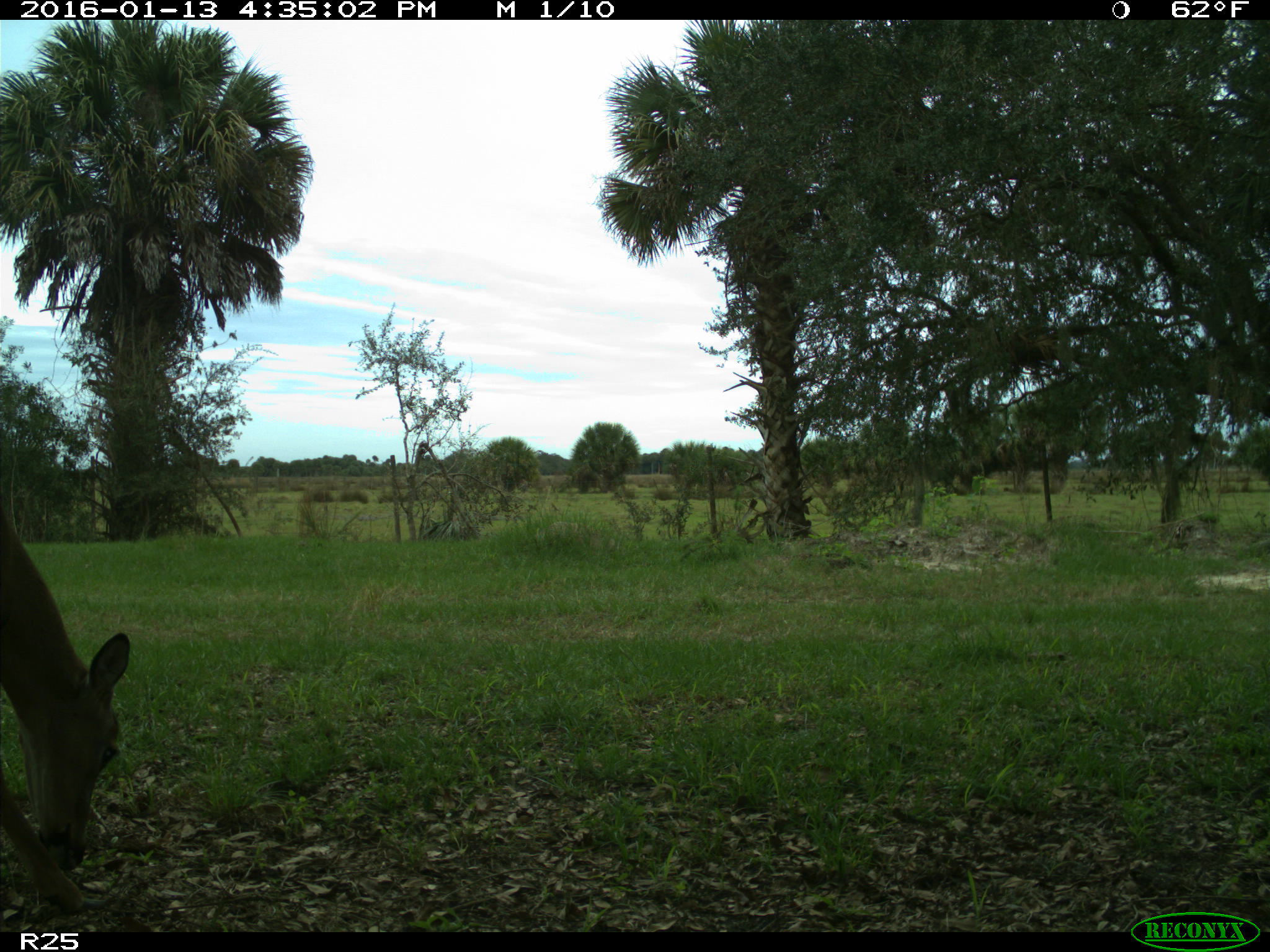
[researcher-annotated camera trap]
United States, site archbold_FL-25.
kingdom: Animalia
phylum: Chordata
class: Mammalia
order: Artiodactyla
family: Cervidae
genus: Odocoileus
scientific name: Odocoileus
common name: deer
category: unidentified deer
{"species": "unidentified deer (deer) (Odocoileus)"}